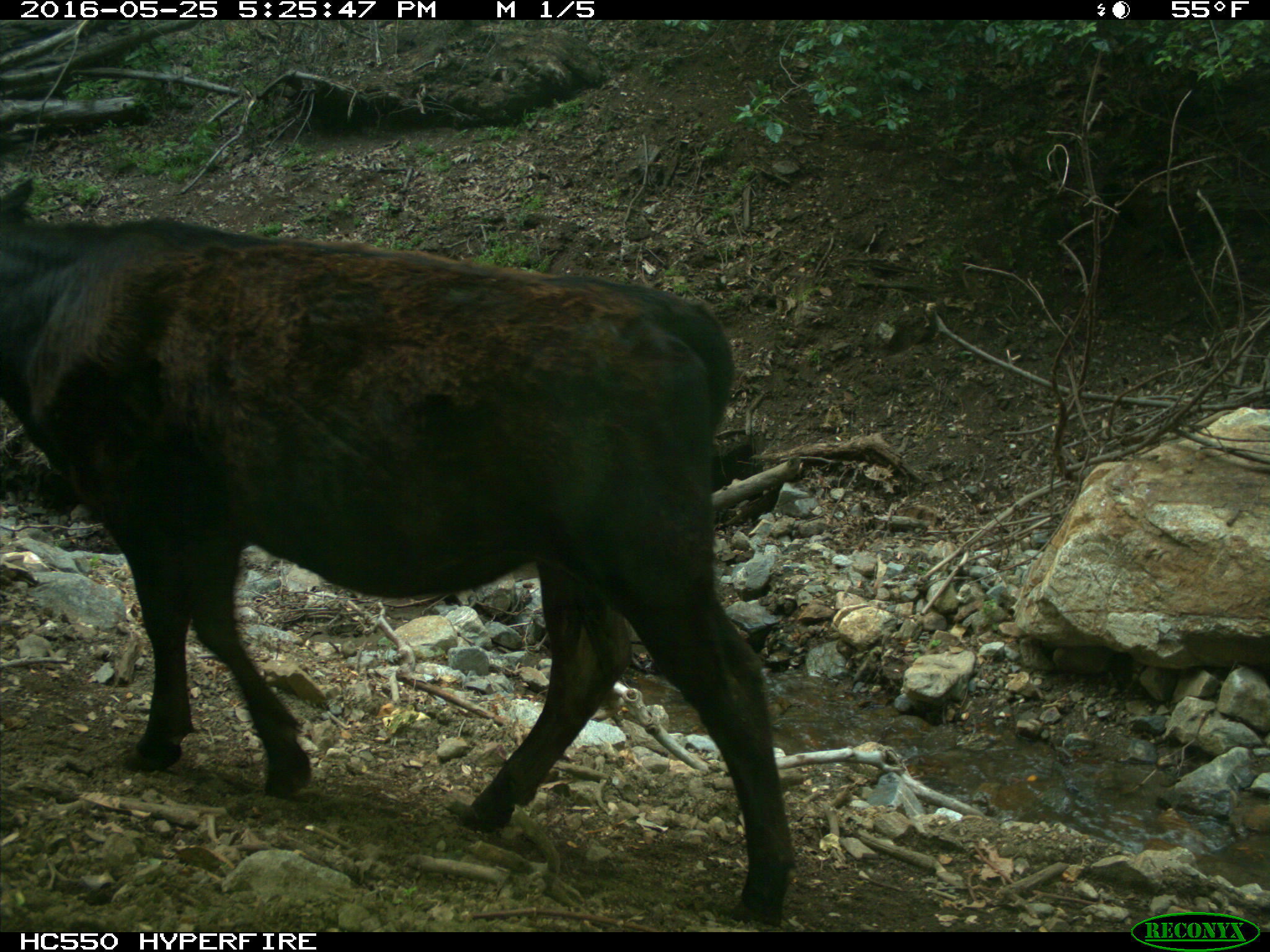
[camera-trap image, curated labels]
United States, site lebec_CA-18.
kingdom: Animalia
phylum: Chordata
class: Mammalia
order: Artiodactyla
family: Bovidae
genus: Bos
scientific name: Bos taurus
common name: domestic cow